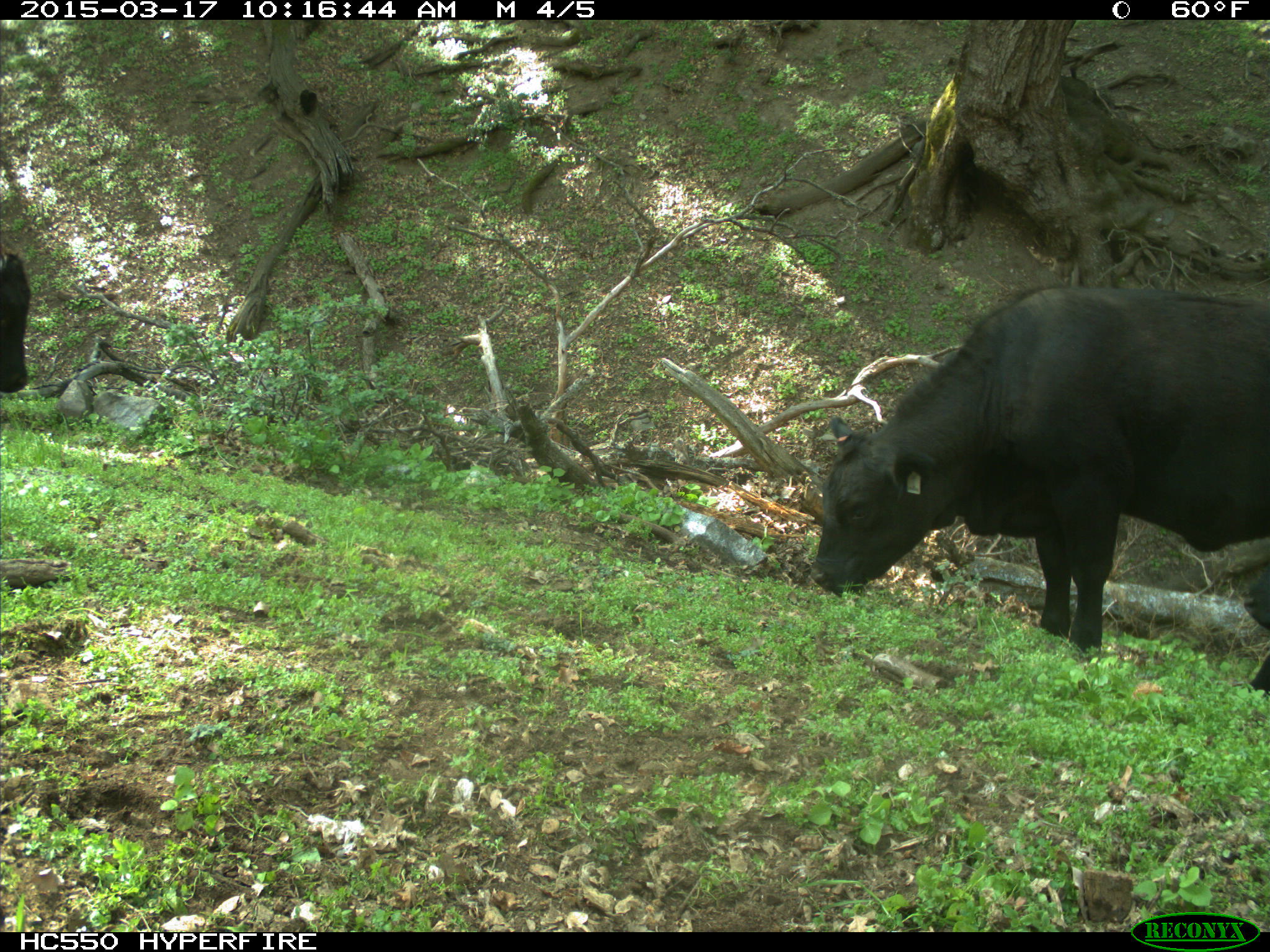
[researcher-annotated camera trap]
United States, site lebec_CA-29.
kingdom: Animalia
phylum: Chordata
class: Mammalia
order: Artiodactyla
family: Bovidae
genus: Bos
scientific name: Bos taurus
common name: domestic cow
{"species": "Bos taurus (domestic cow)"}